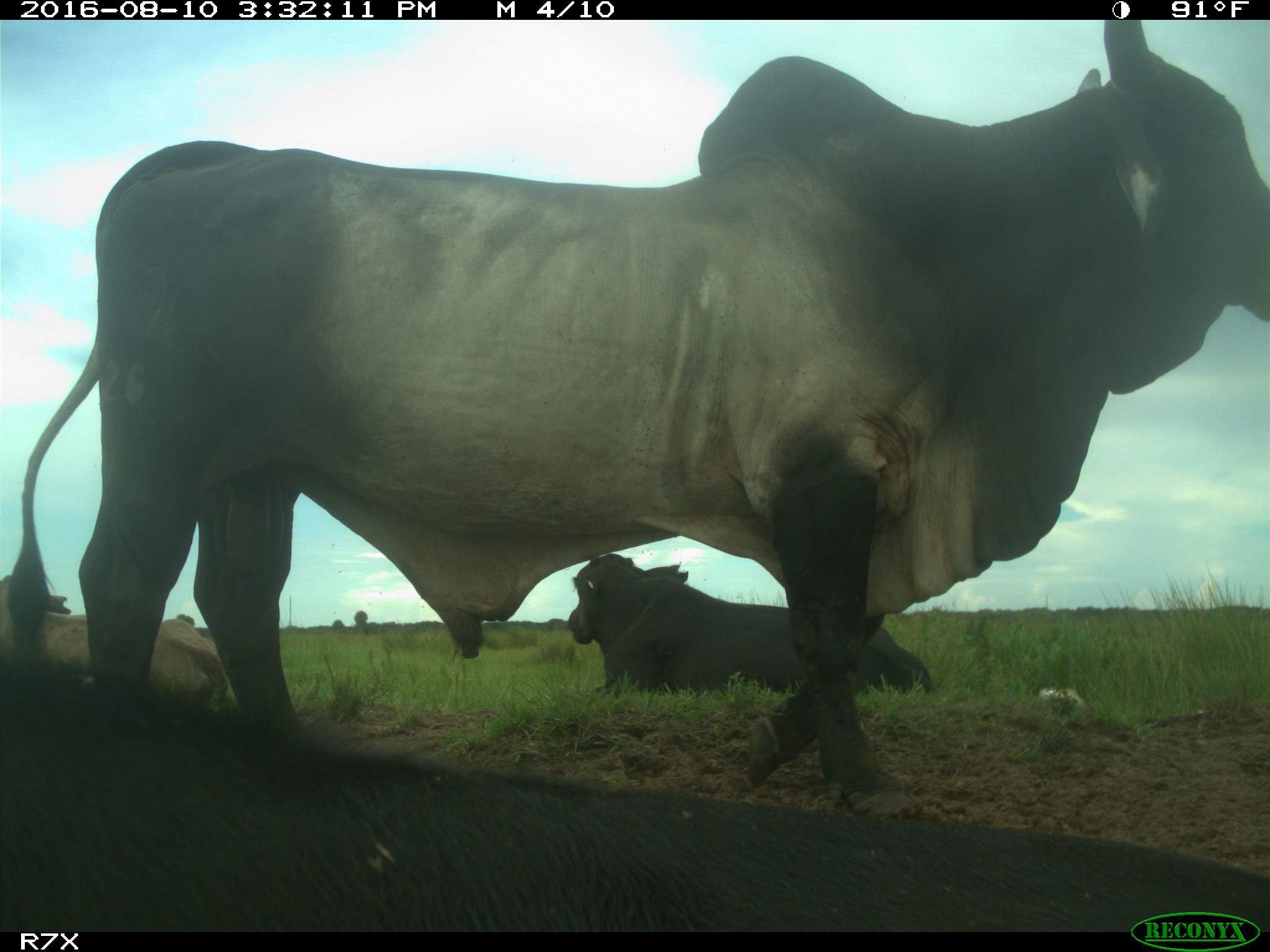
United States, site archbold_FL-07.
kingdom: Animalia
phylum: Chordata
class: Mammalia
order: Artiodactyla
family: Bovidae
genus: Bos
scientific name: Bos taurus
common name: domestic cow